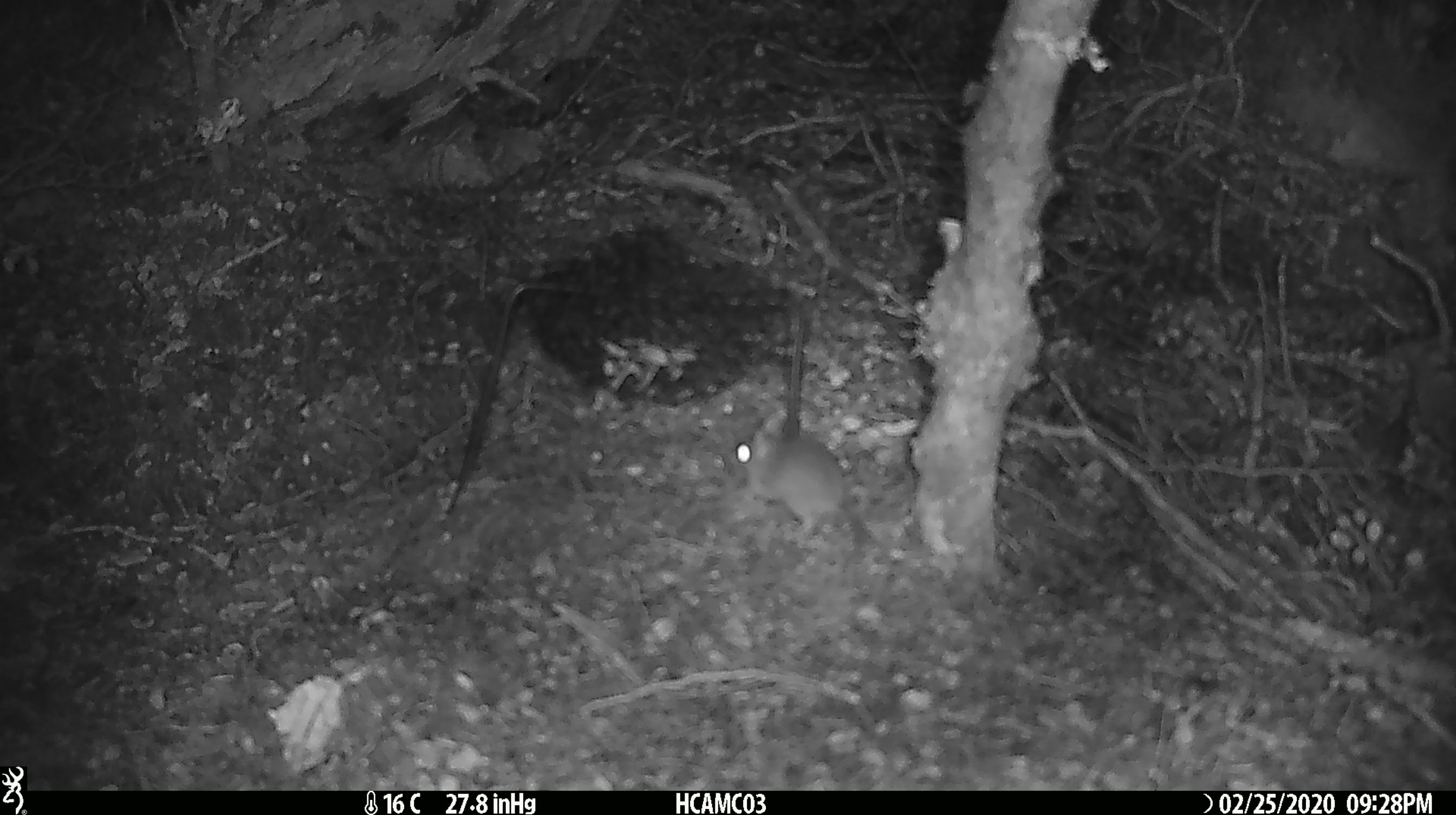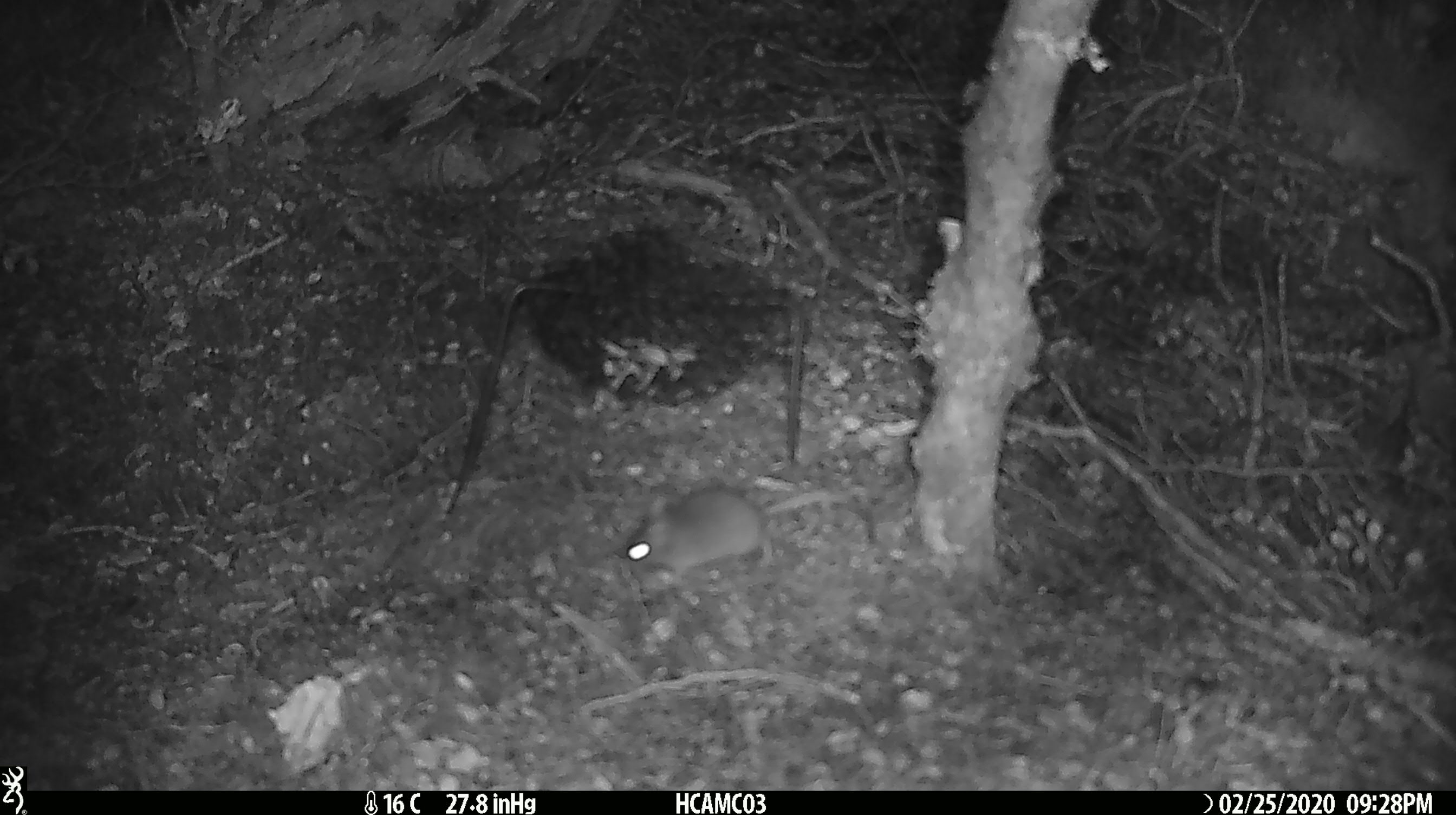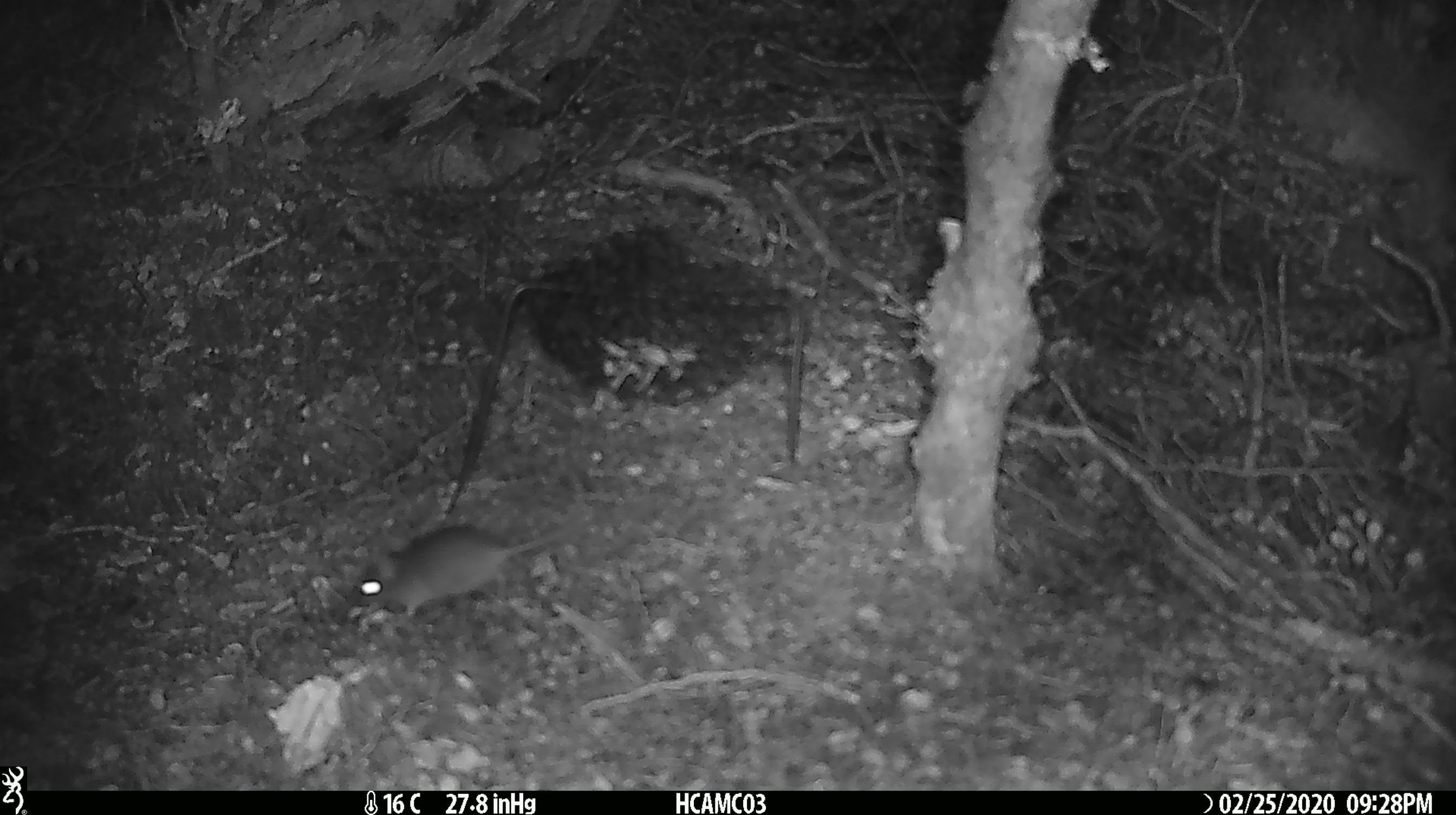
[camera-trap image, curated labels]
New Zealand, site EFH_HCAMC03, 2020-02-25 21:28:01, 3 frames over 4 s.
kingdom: Animalia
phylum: Chordata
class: Mammalia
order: Rodentia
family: Muridae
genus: Mus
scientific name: Mus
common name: mouse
Mouse (Mus).